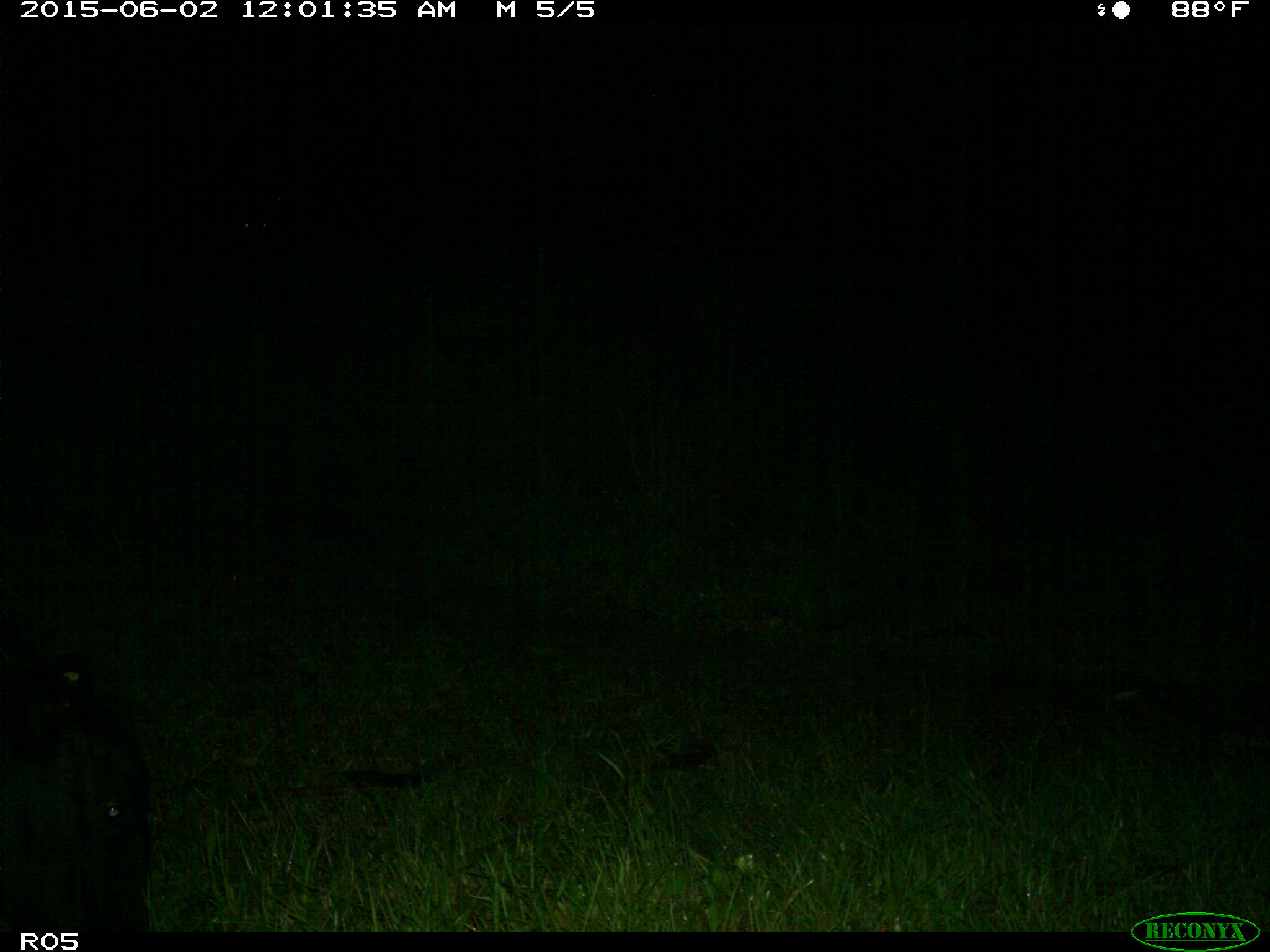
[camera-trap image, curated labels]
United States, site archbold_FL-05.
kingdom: Animalia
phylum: Chordata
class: Mammalia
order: Artiodactyla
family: Bovidae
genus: Bos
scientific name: Bos taurus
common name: domestic cow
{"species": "Bos taurus (domestic cow)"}